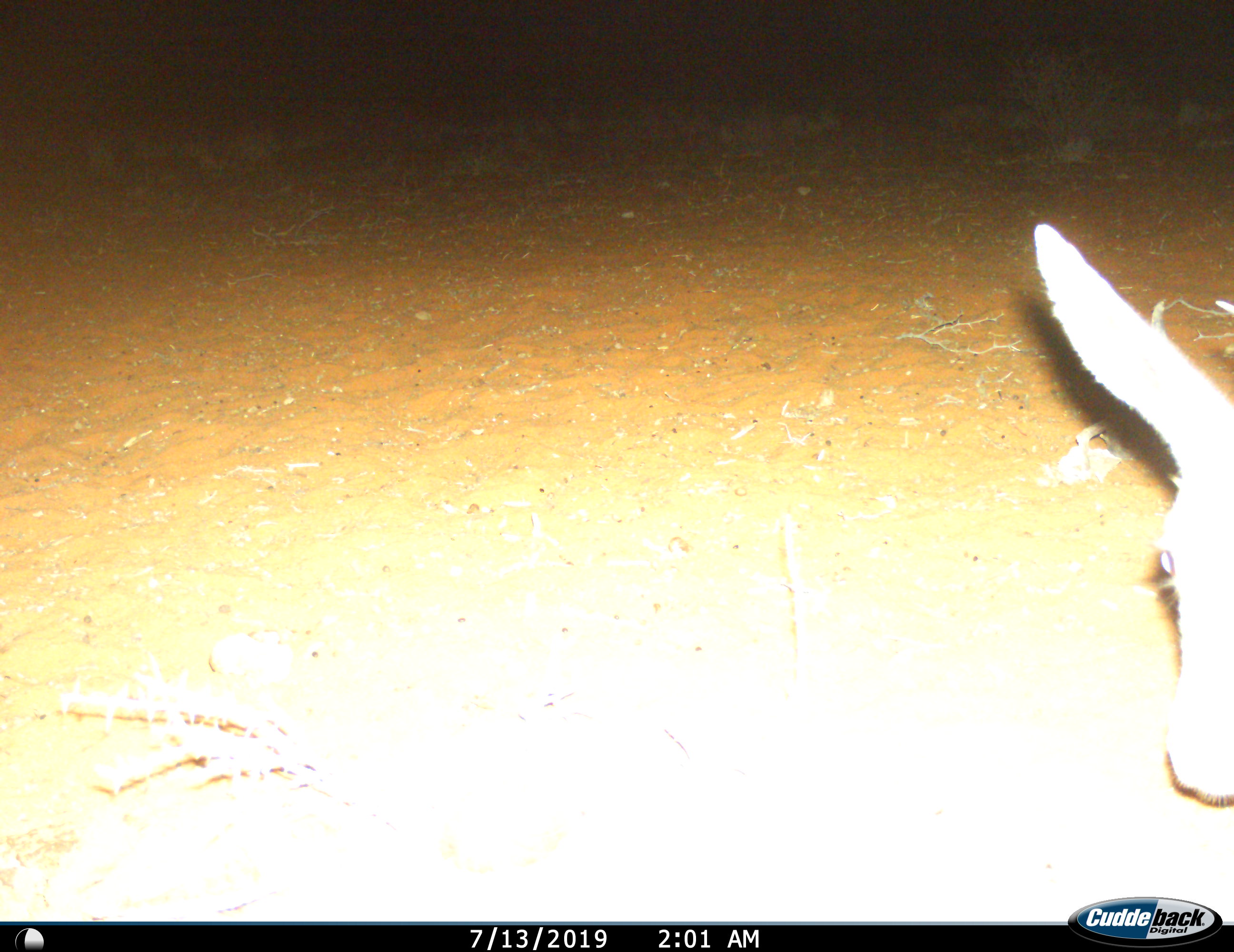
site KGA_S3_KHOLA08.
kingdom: Animalia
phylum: Chordata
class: Mammalia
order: Artiodactyla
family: Bovidae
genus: Antidorcas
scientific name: Antidorcas marsupialis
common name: springbok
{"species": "springbok (Antidorcas marsupialis)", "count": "1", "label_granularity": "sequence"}